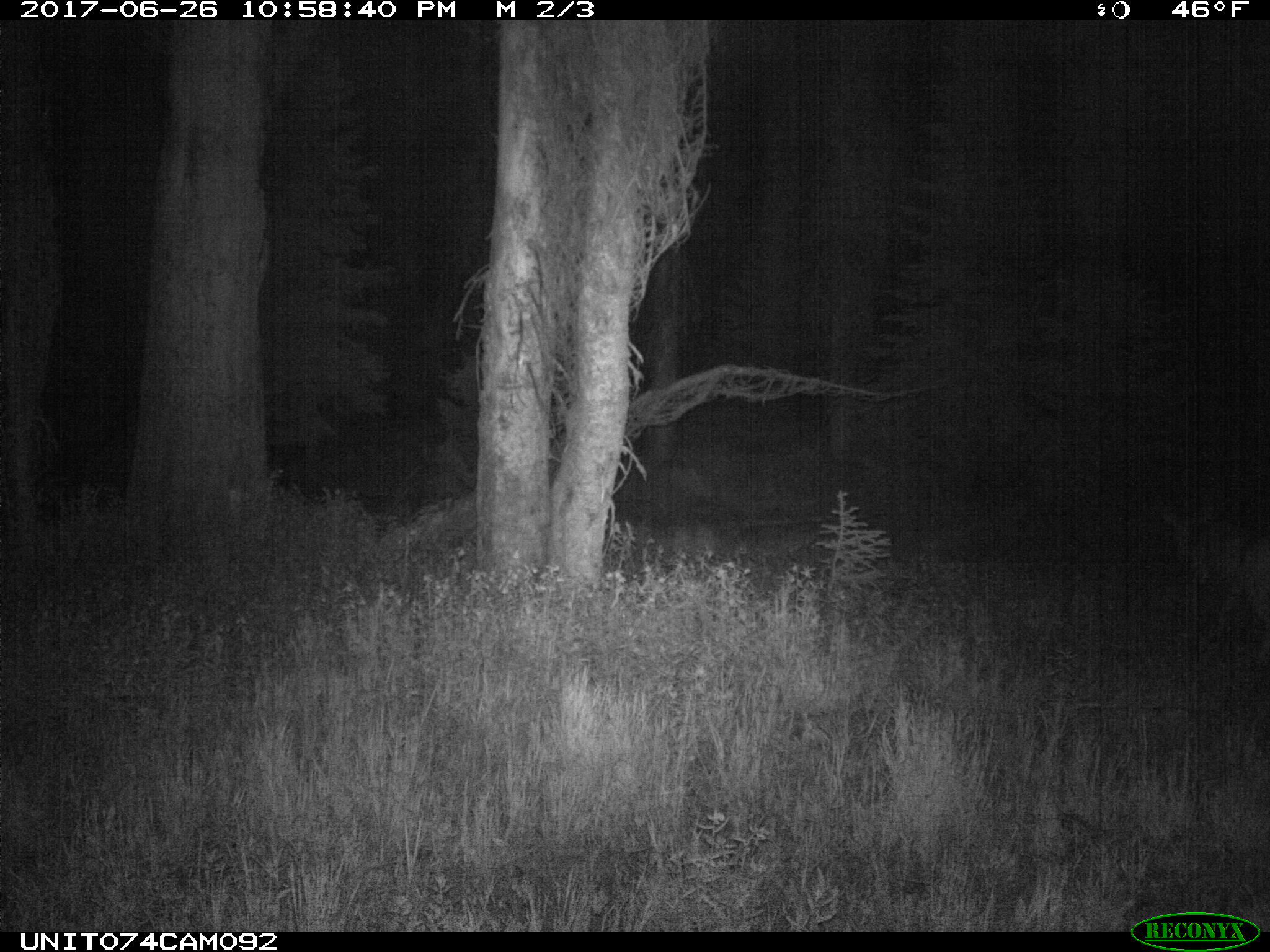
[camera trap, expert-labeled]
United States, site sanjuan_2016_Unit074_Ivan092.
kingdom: Animalia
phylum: Chordata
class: Mammalia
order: Artiodactyla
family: Cervidae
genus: Odocoileus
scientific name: Odocoileus hemionus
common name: mule deer